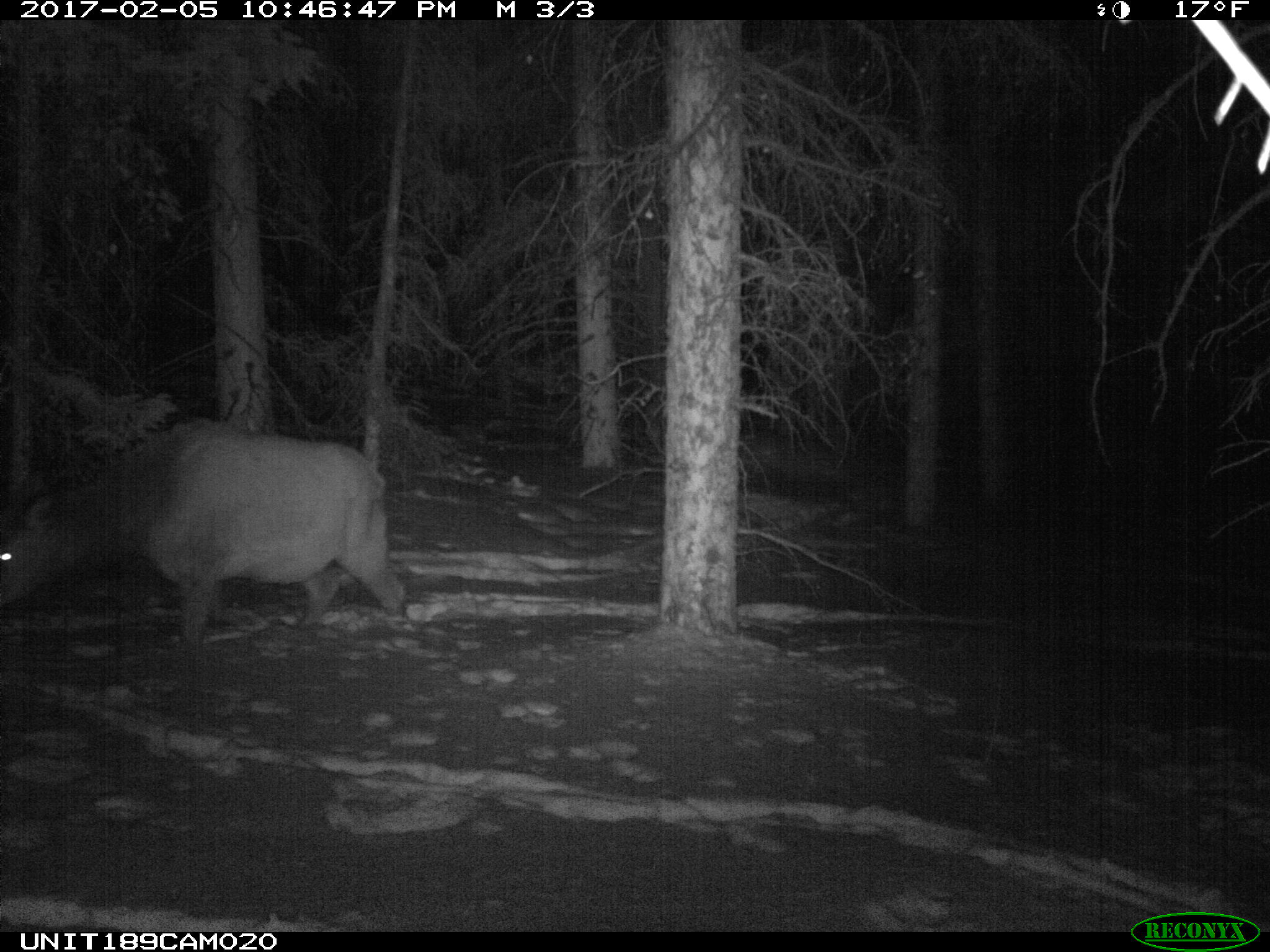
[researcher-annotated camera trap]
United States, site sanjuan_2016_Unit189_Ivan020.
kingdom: Animalia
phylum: Chordata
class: Mammalia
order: Artiodactyla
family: Cervidae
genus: Cervus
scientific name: Cervus elaphus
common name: red deer